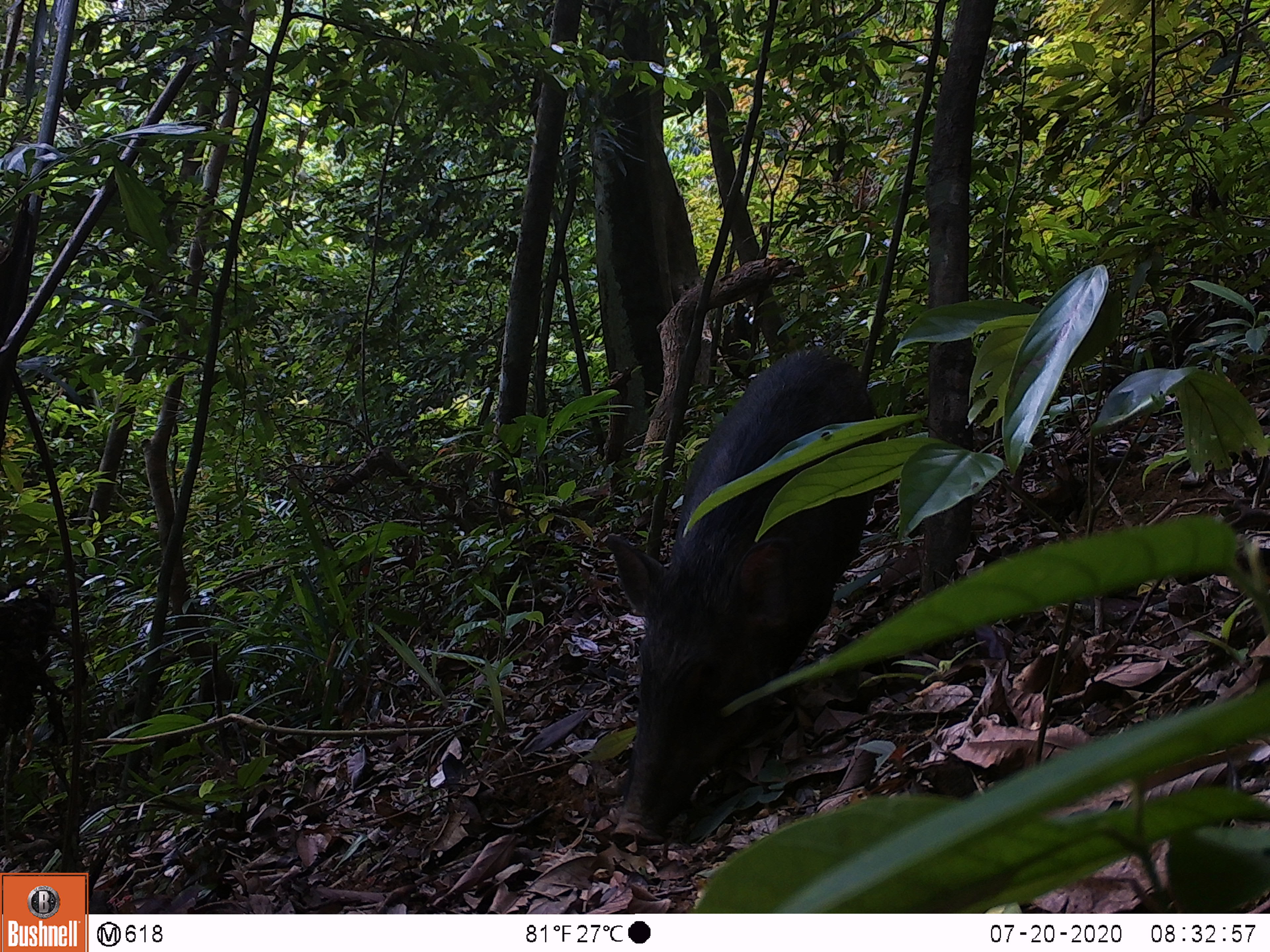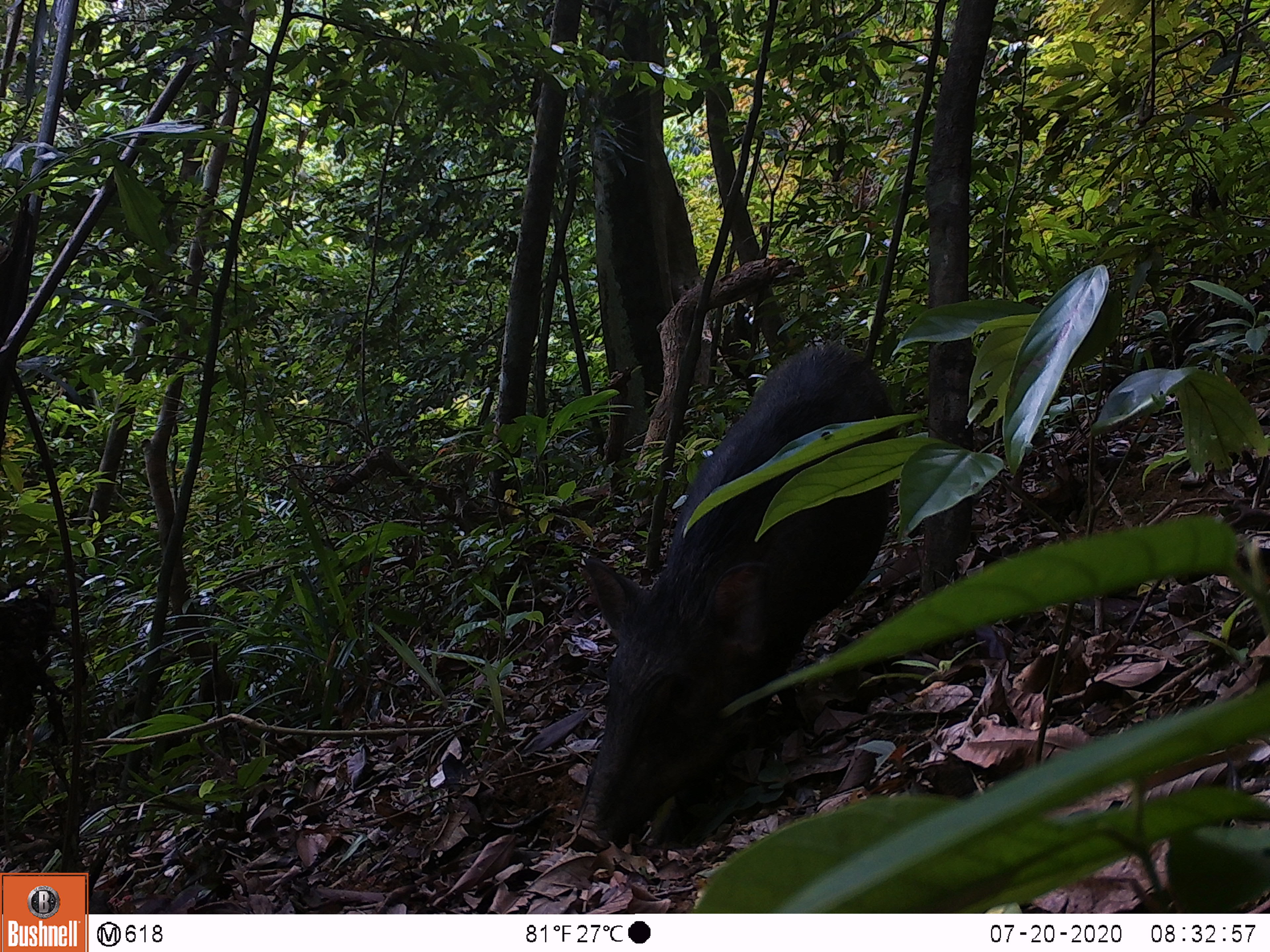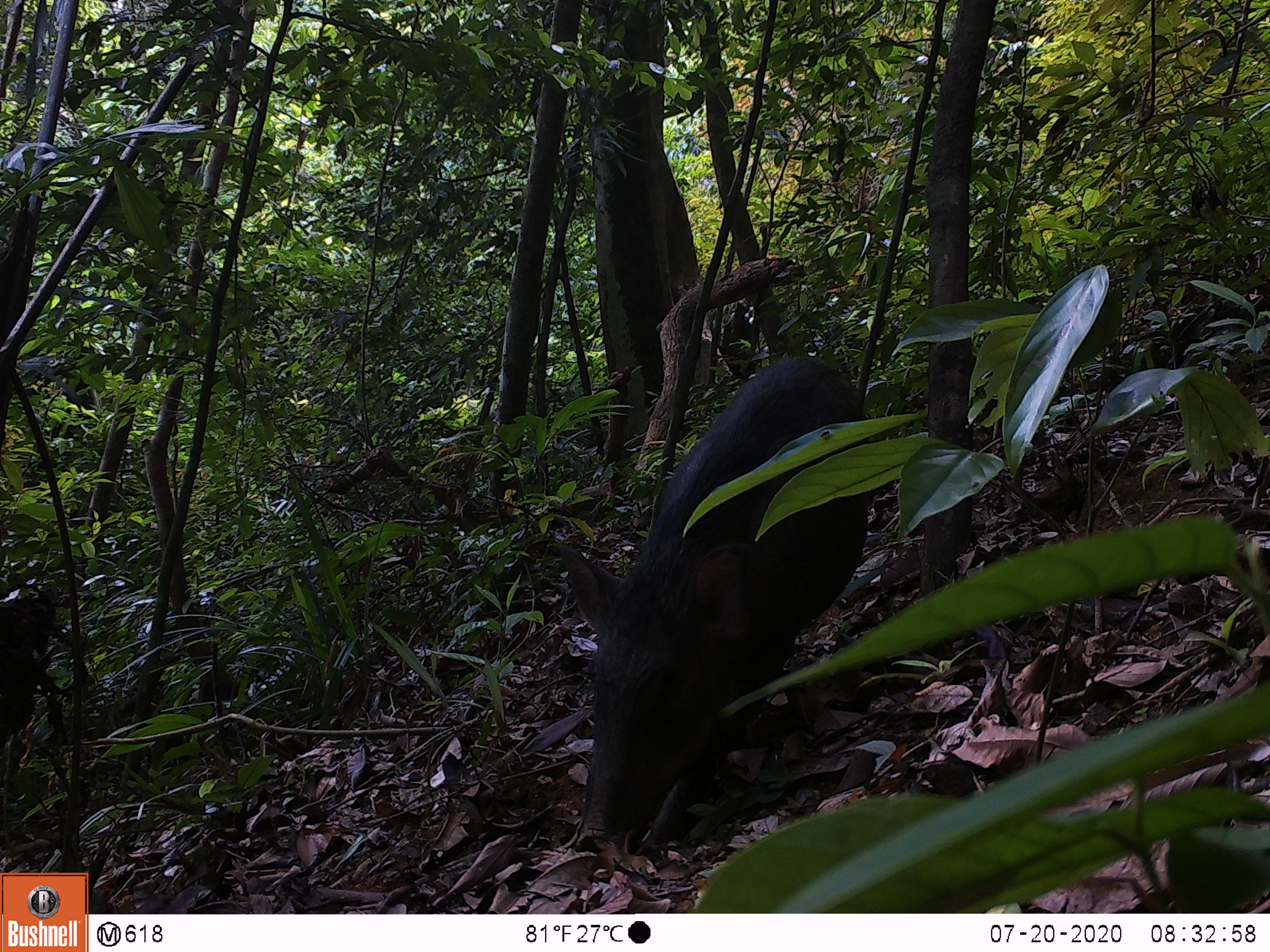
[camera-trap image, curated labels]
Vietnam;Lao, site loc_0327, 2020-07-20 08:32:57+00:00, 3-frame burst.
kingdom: Animalia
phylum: Chordata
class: Mammalia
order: Artiodactyla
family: Suidae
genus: Sus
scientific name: Sus scrofa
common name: eurasian wild pig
Eurasian wild pig (Sus scrofa). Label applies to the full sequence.